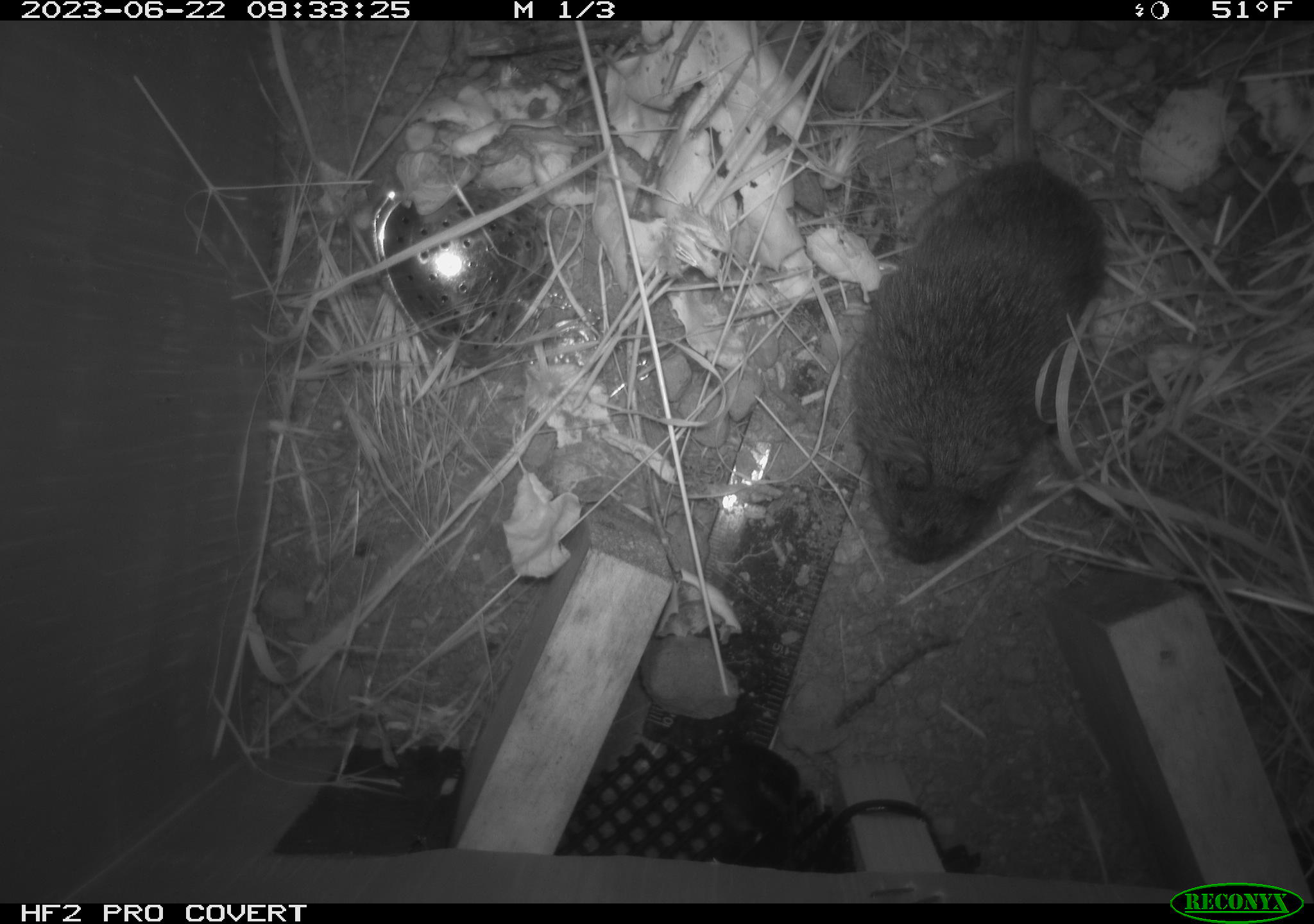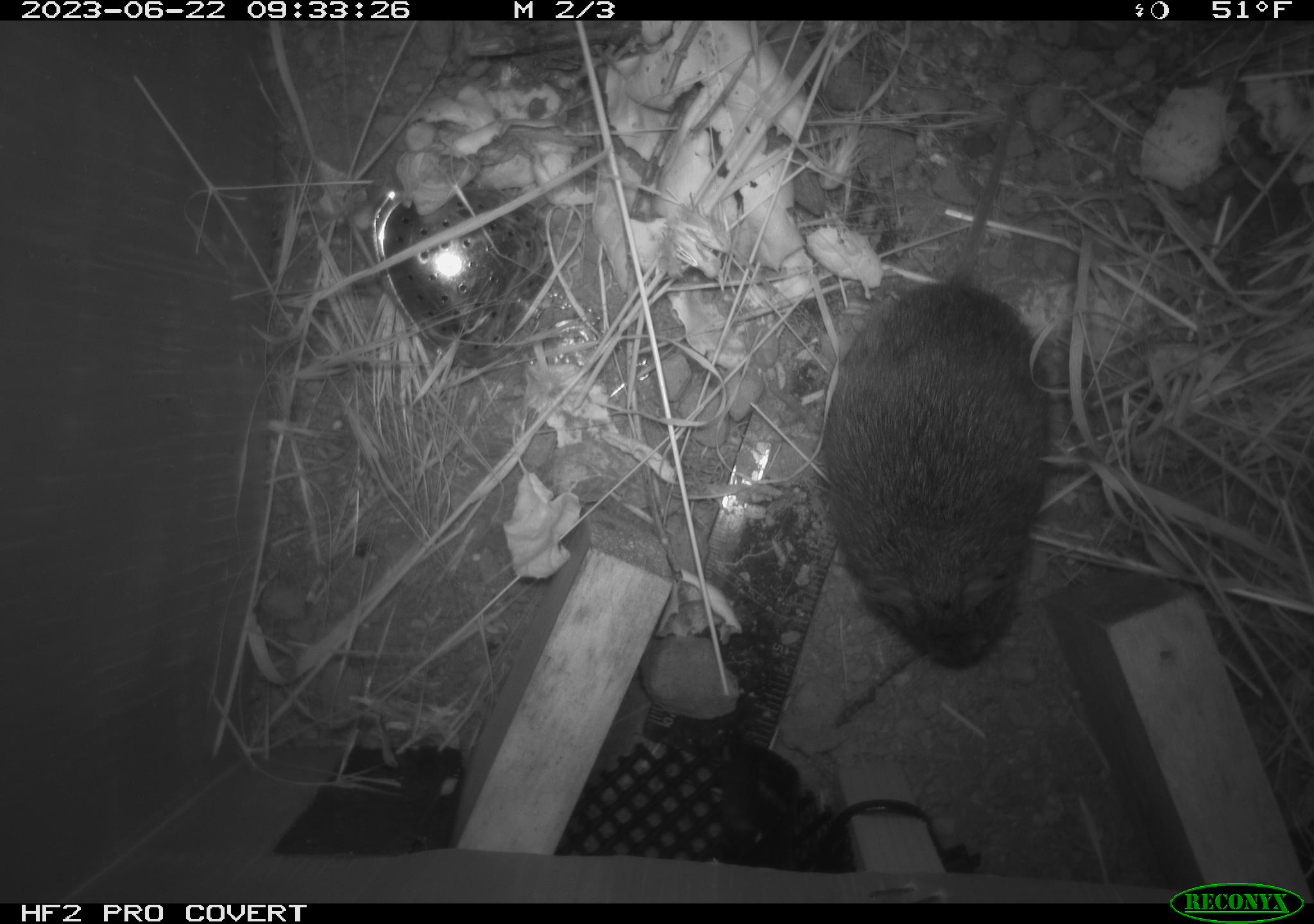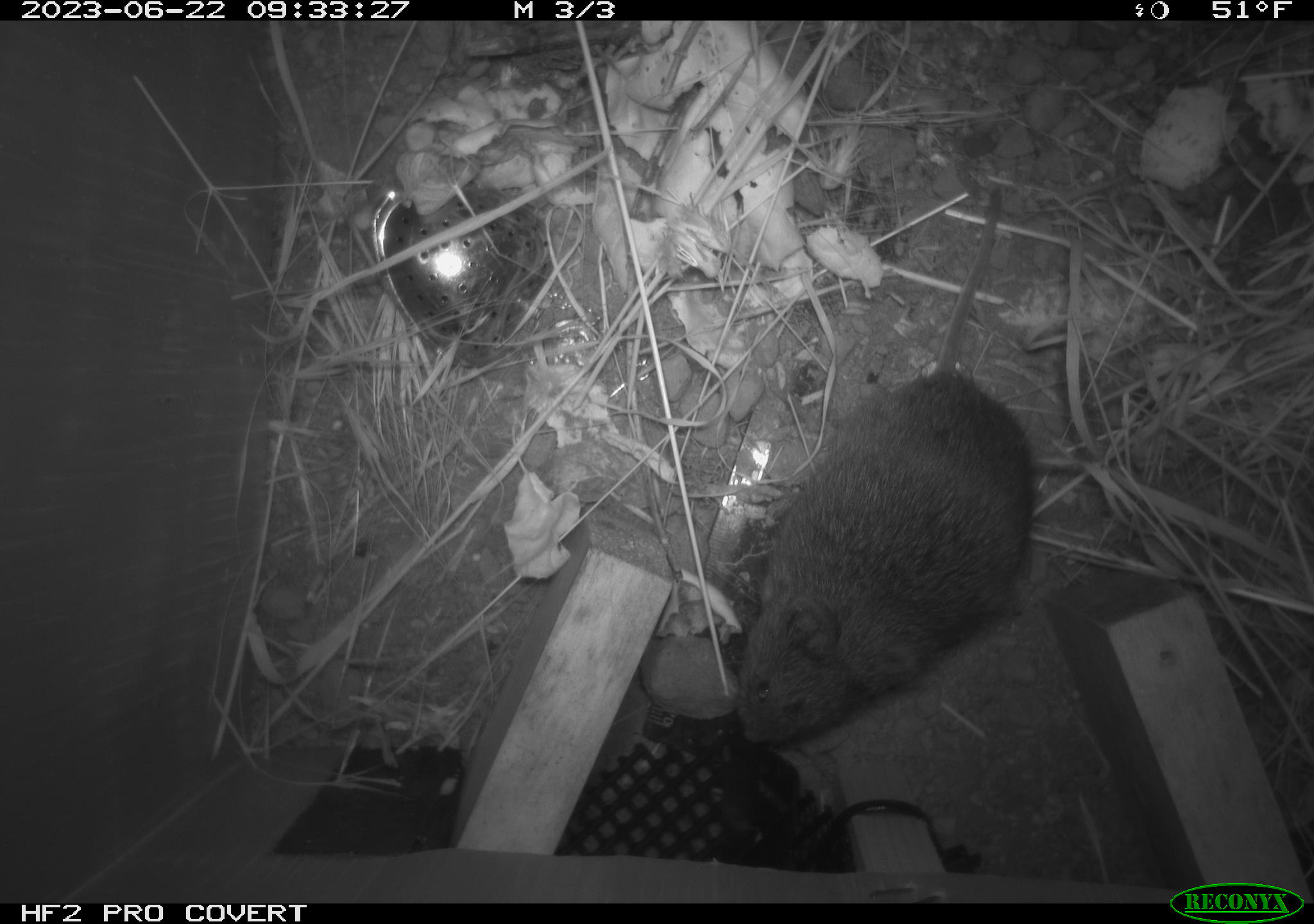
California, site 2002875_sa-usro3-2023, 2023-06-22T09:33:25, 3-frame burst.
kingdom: Animalia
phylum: Chordata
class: Mammalia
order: Rodentia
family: Cricetidae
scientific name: Arvicolinae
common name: voles, lemmings, and muskrats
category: arvicolinae subfamily